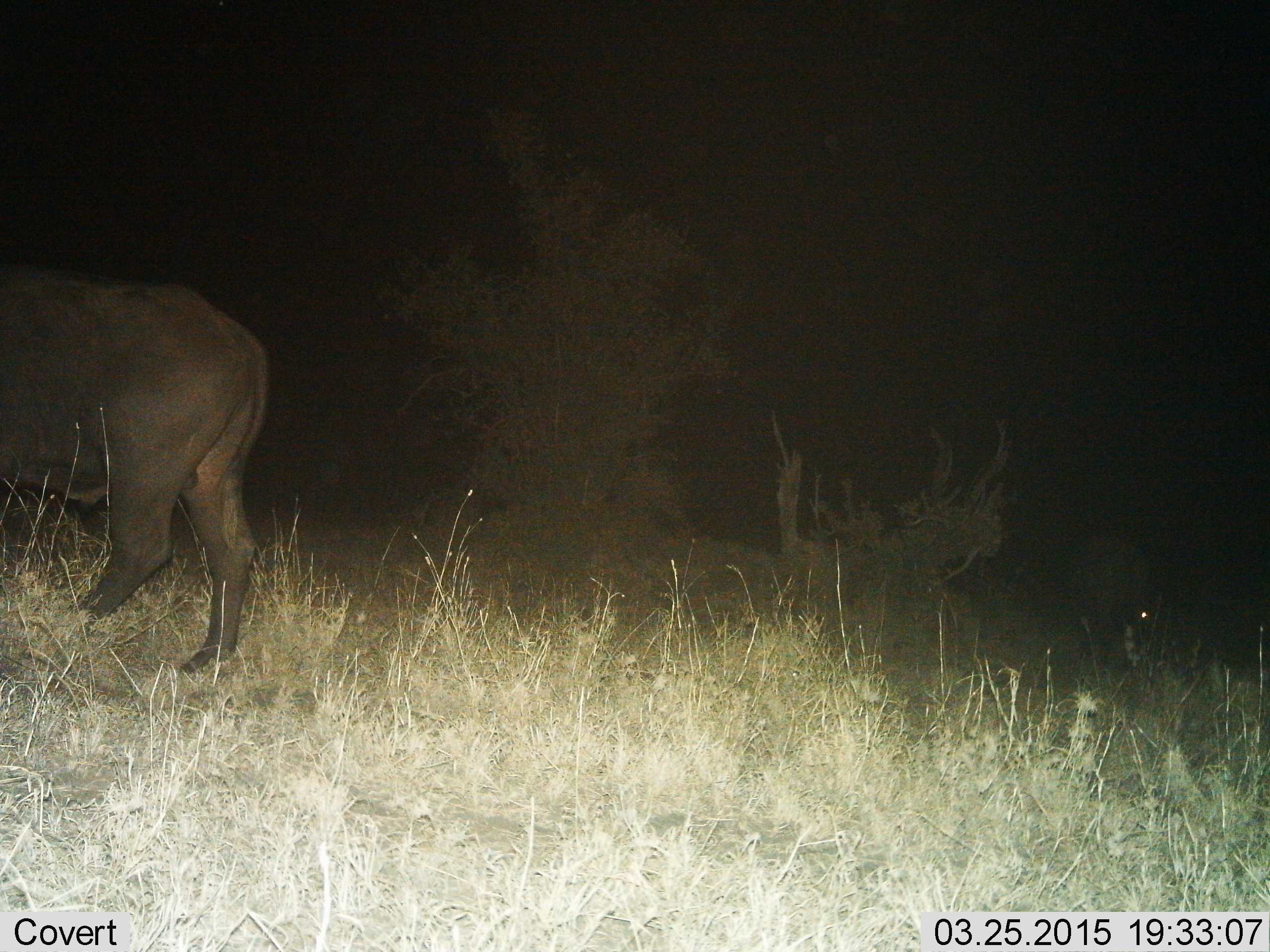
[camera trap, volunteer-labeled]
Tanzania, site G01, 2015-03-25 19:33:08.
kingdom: Animalia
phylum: Chordata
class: Mammalia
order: Artiodactyla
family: Bovidae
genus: Syncerus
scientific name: Syncerus caffer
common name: cape buffalo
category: buffalo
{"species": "buffalo (cape buffalo) (Syncerus caffer)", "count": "2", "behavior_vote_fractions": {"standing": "11%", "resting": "0%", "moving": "56%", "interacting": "0%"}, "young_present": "0%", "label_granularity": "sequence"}